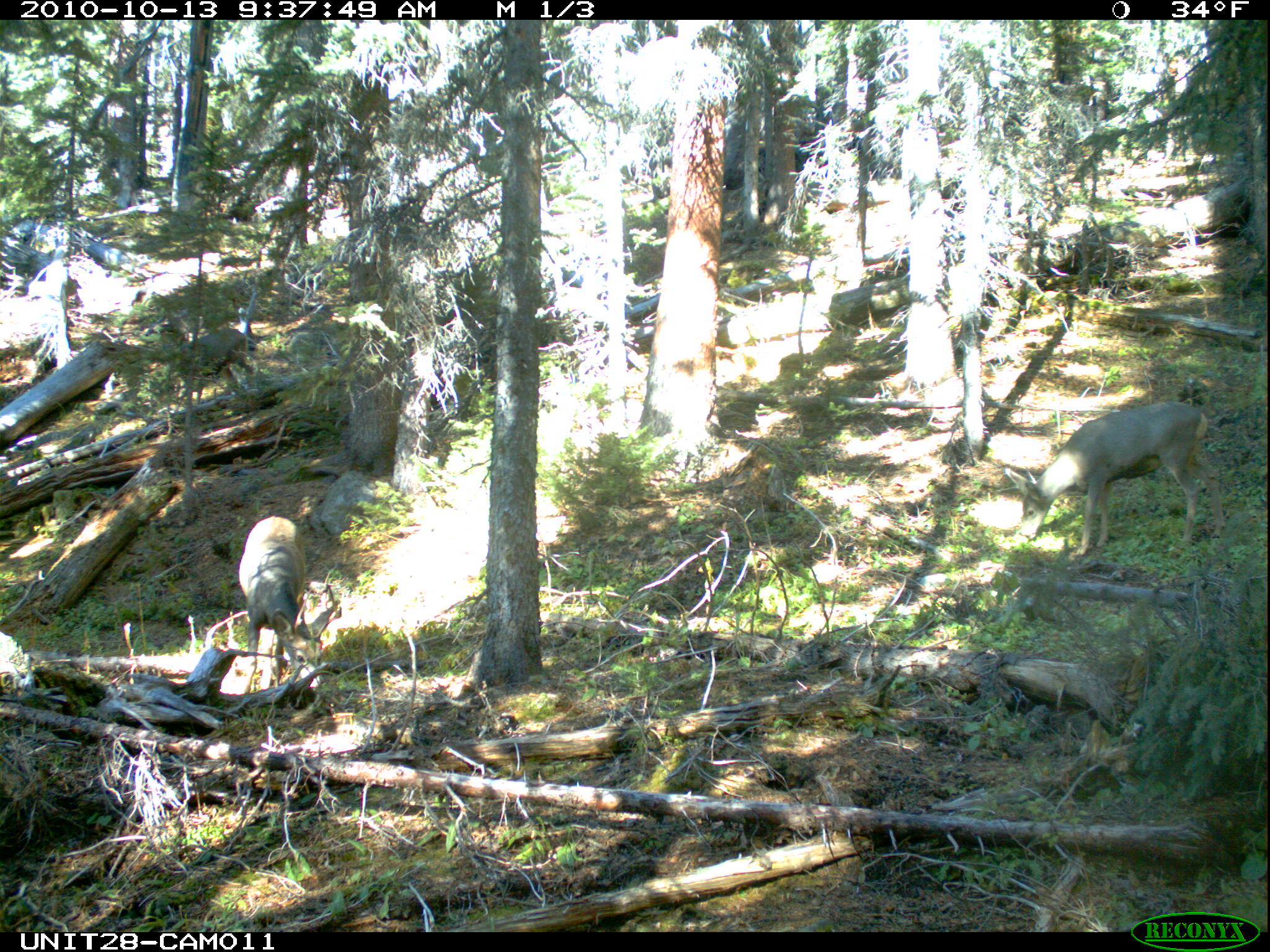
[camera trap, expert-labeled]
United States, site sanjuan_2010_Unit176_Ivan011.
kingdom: Animalia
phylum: Chordata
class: Mammalia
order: Artiodactyla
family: Cervidae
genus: Odocoileus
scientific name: Odocoileus hemionus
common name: mule deer